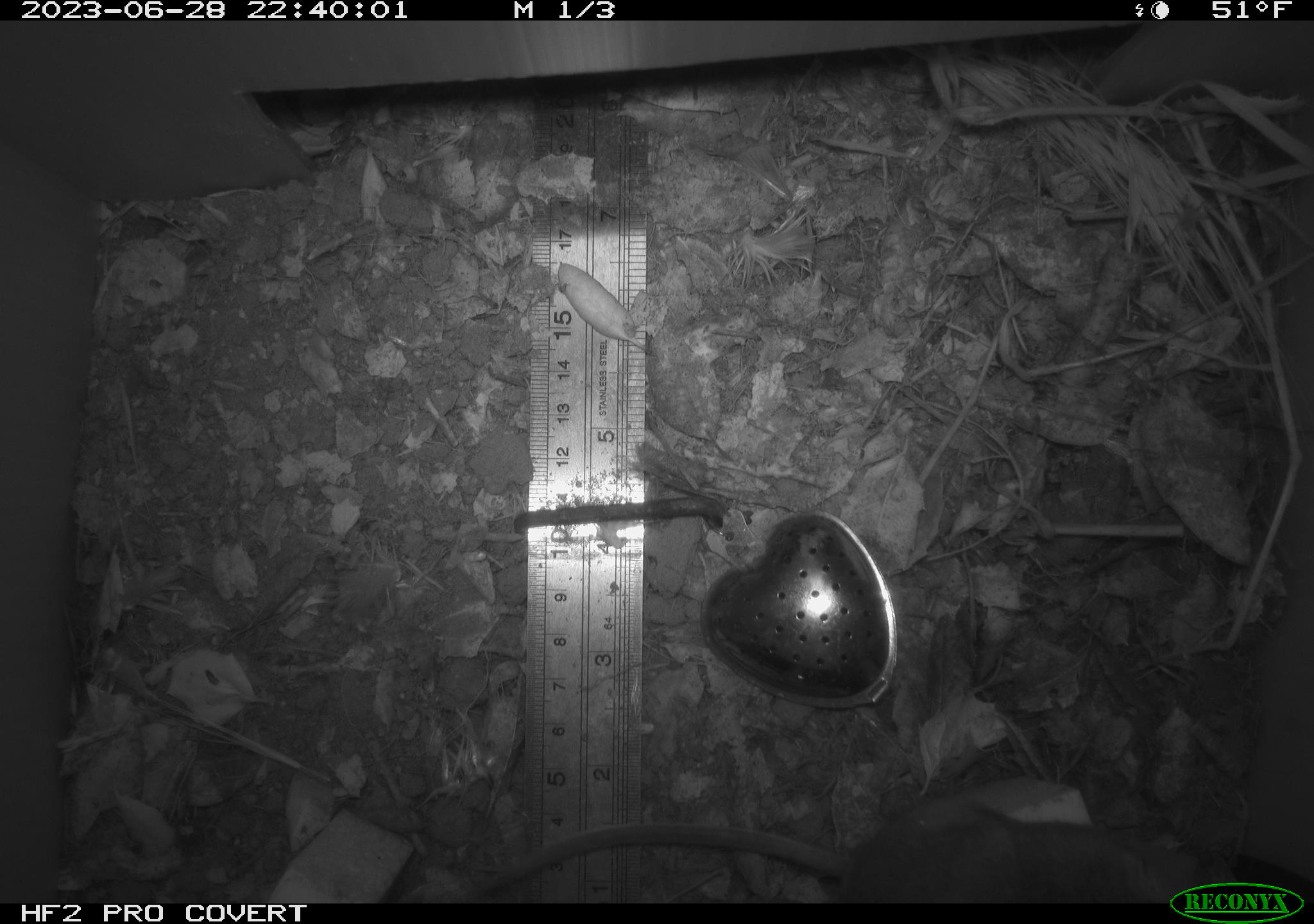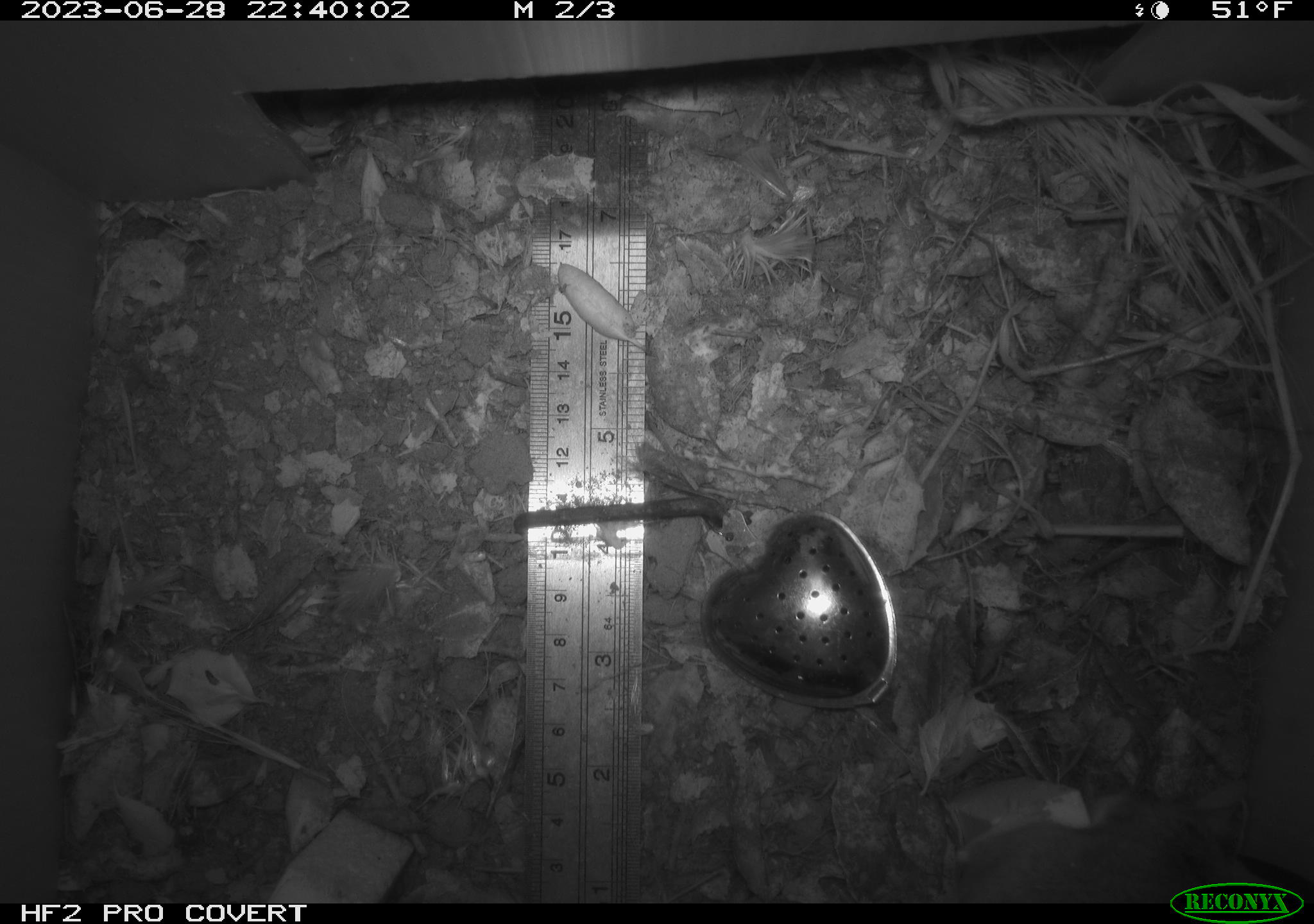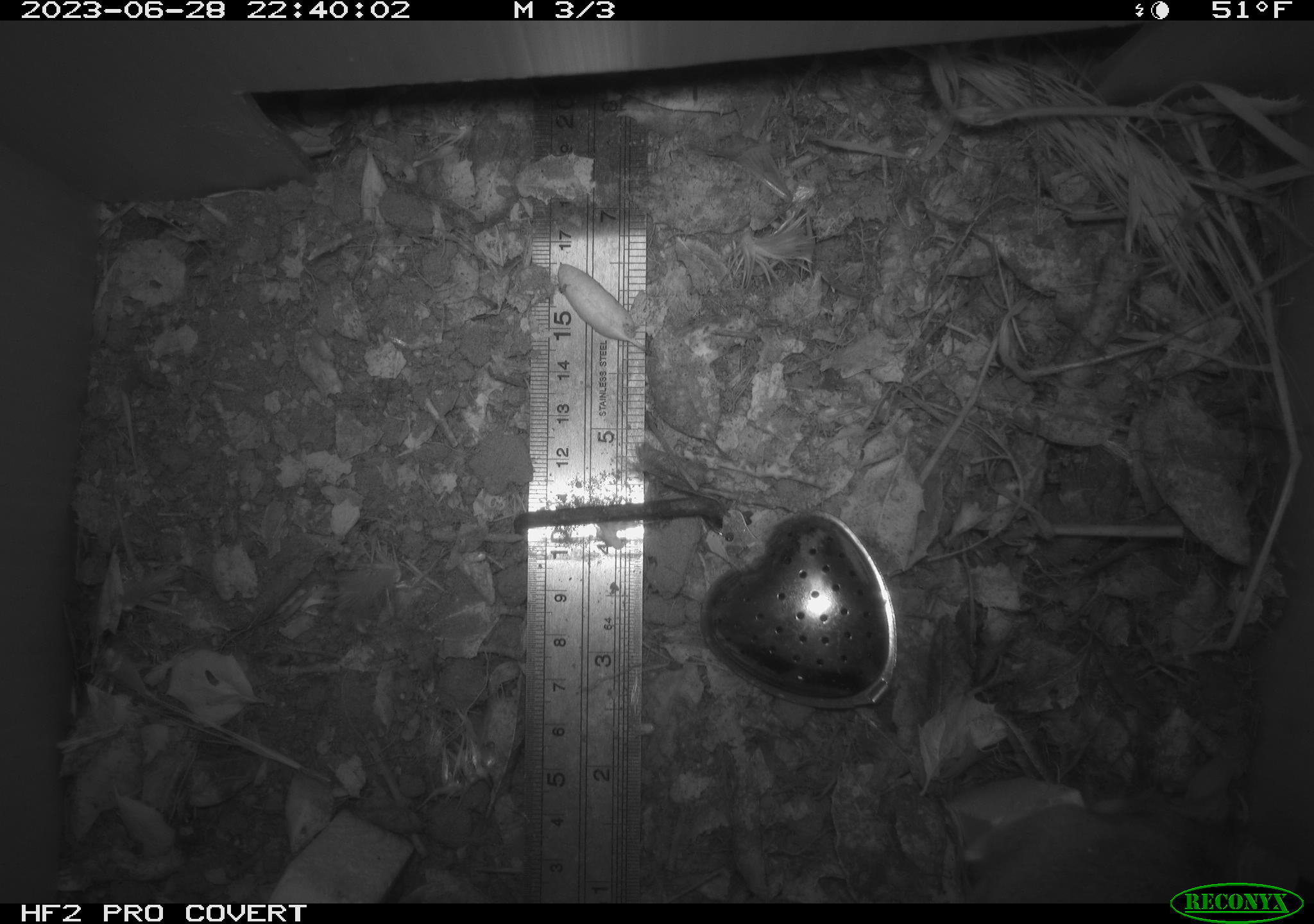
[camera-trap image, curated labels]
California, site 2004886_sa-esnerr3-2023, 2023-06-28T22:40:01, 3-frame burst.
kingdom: Animalia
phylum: Chordata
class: Mammalia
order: Rodentia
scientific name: Rodentia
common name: mouse species